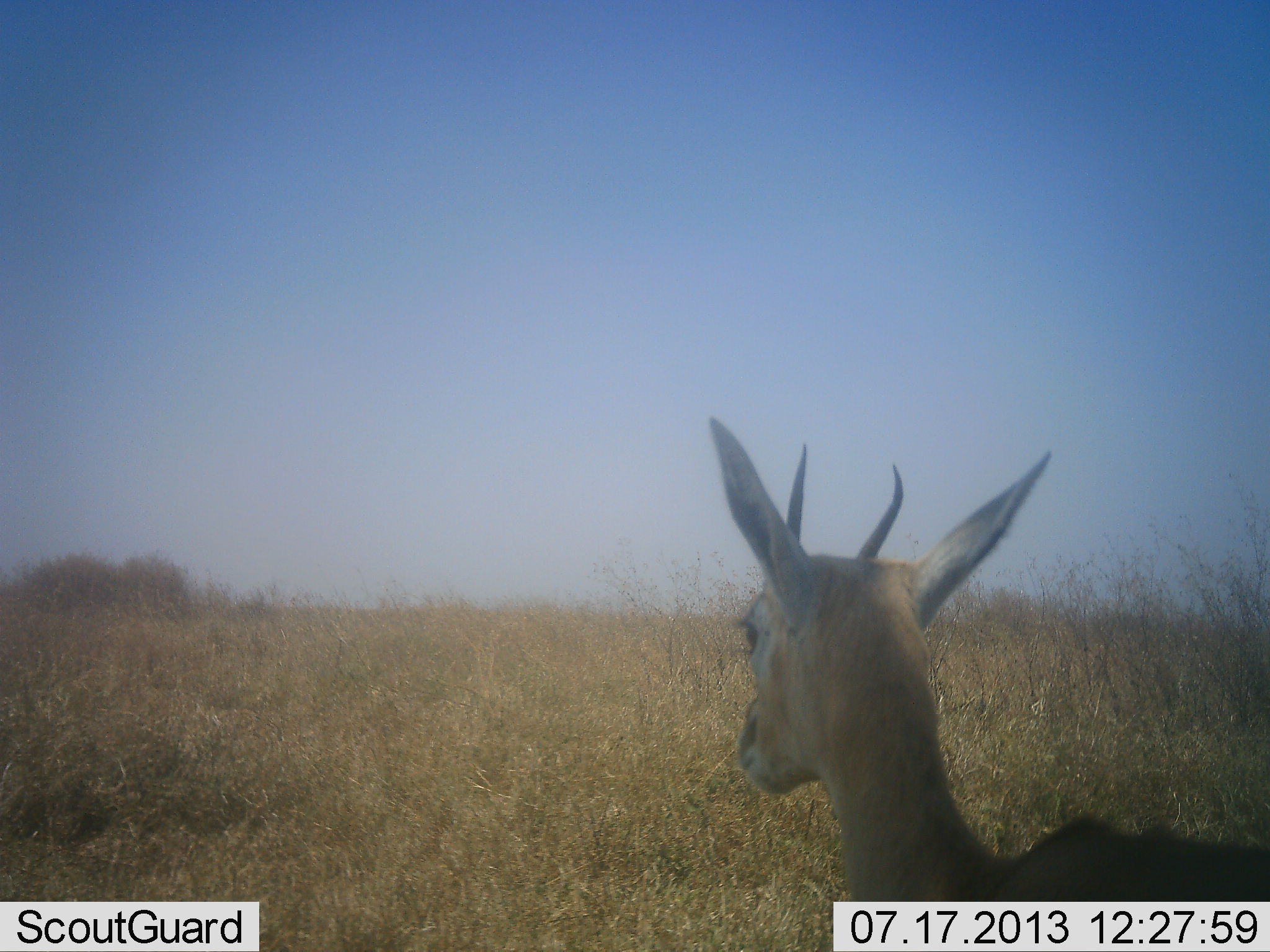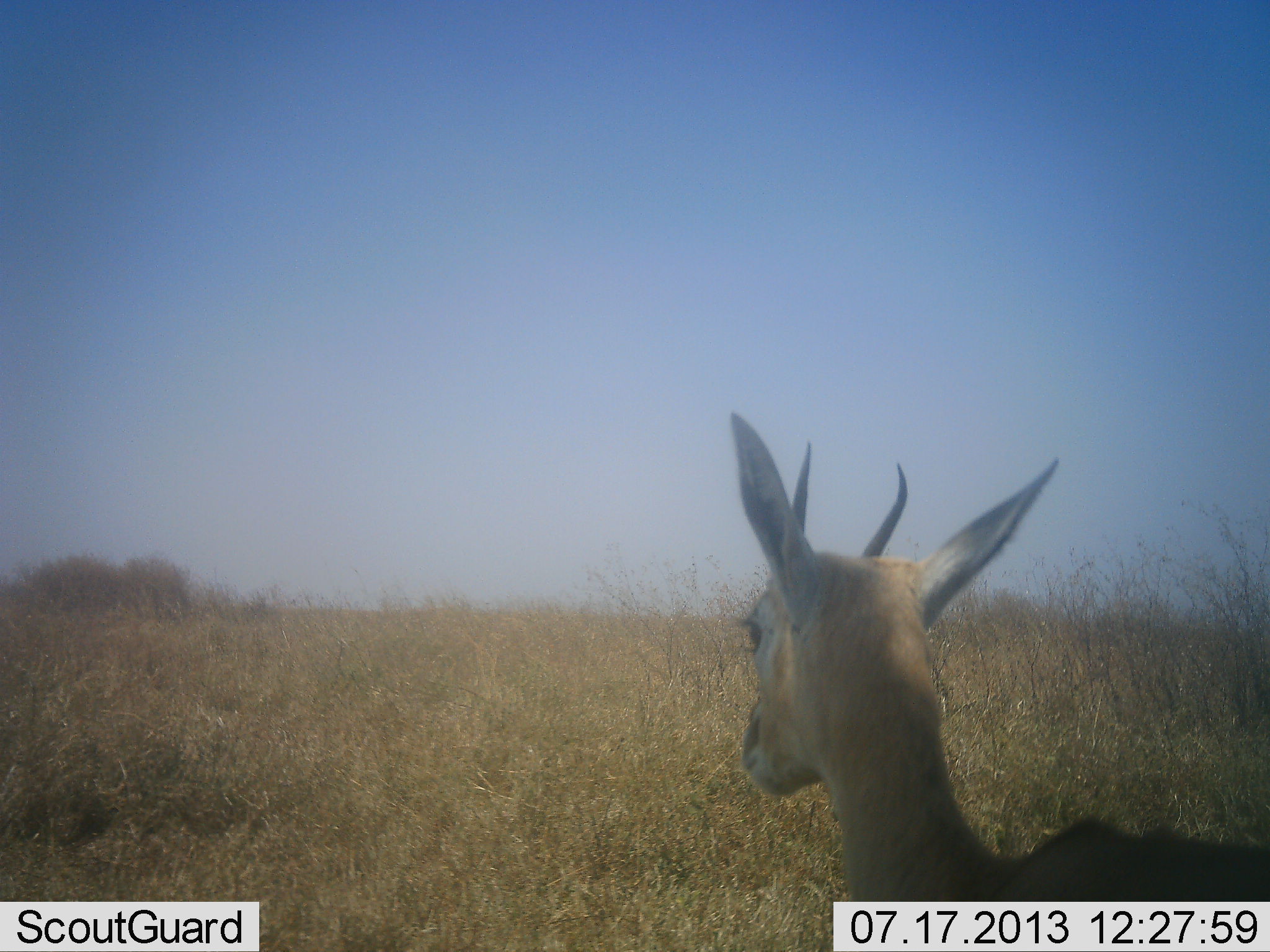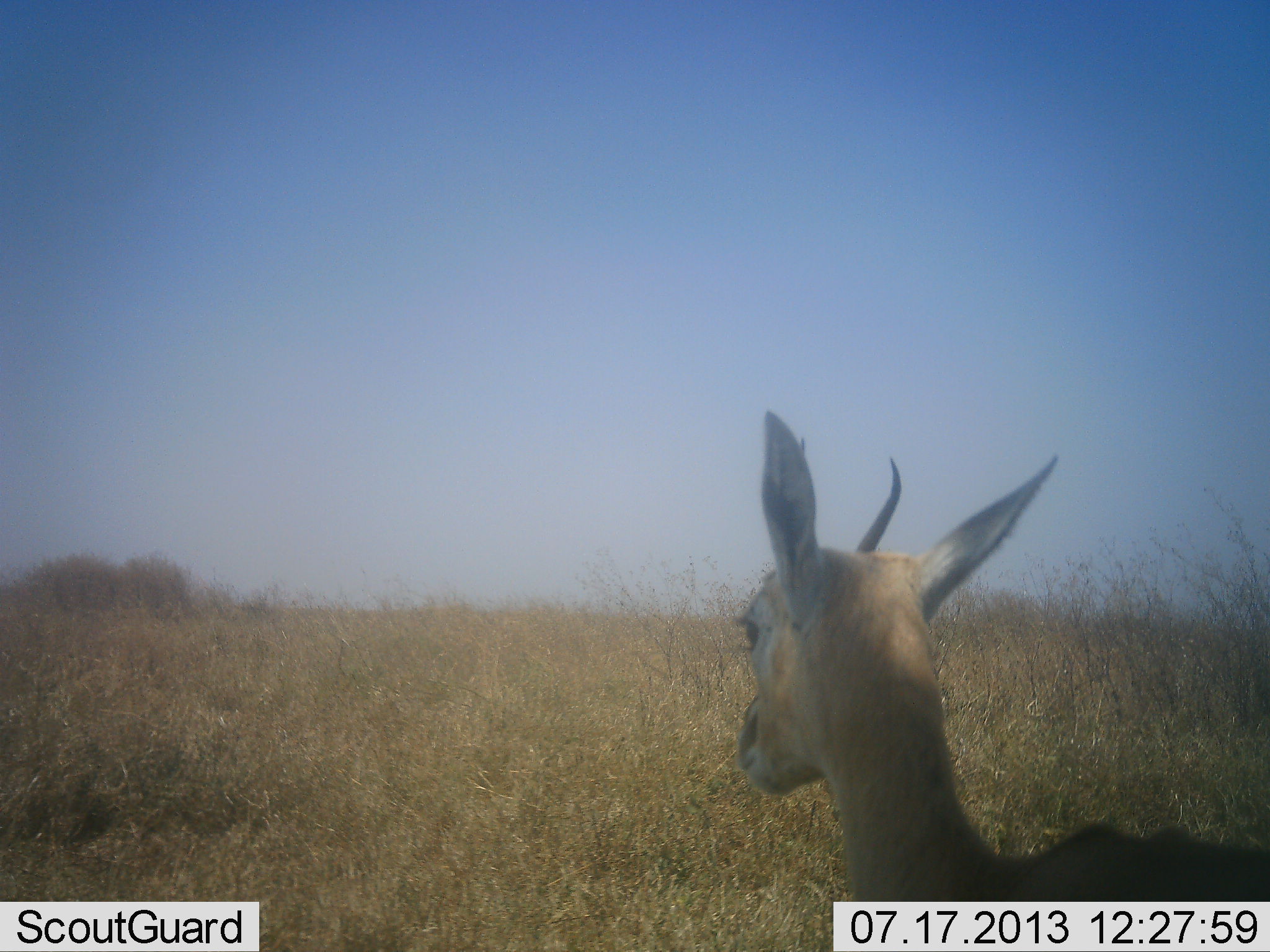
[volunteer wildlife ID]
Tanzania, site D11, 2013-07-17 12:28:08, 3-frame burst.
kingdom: Animalia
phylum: Chordata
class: Mammalia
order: Artiodactyla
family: Bovidae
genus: Eudorcas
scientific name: Eudorcas thomsonii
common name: thomson's gazelle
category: gazellethomsons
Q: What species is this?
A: Gazellethomsons (thomson's gazelle) (Eudorcas thomsonii).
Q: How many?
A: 1.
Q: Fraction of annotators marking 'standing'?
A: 100%.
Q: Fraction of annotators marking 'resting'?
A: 0%.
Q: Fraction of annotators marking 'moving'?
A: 0%.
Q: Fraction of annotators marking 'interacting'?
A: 0%.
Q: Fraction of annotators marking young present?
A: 0%.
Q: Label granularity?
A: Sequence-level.